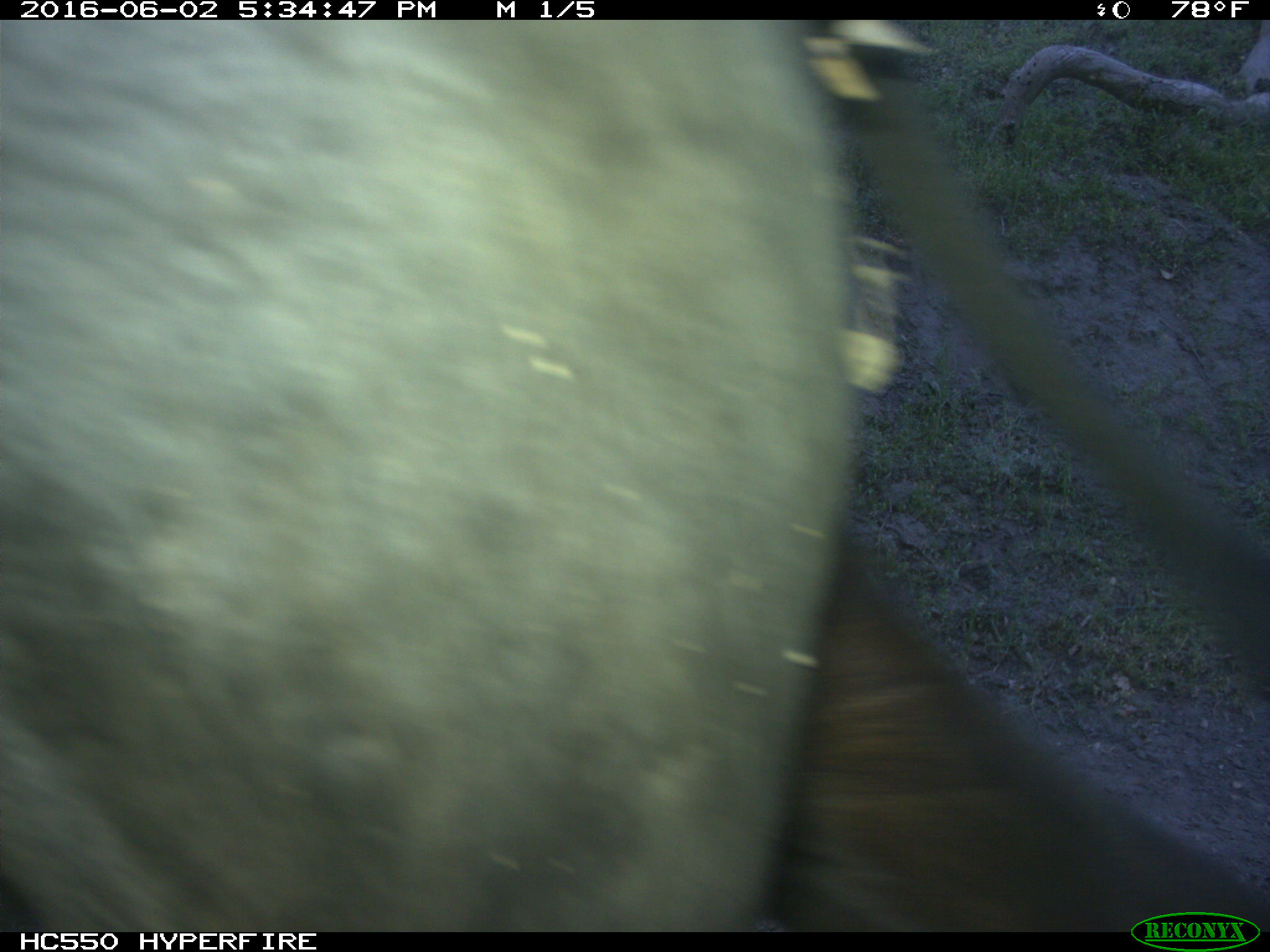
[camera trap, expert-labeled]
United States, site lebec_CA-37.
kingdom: Animalia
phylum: Chordata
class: Mammalia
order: Artiodactyla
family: Bovidae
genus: Bos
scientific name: Bos taurus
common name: domestic cow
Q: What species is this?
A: Bos taurus (domestic cow).